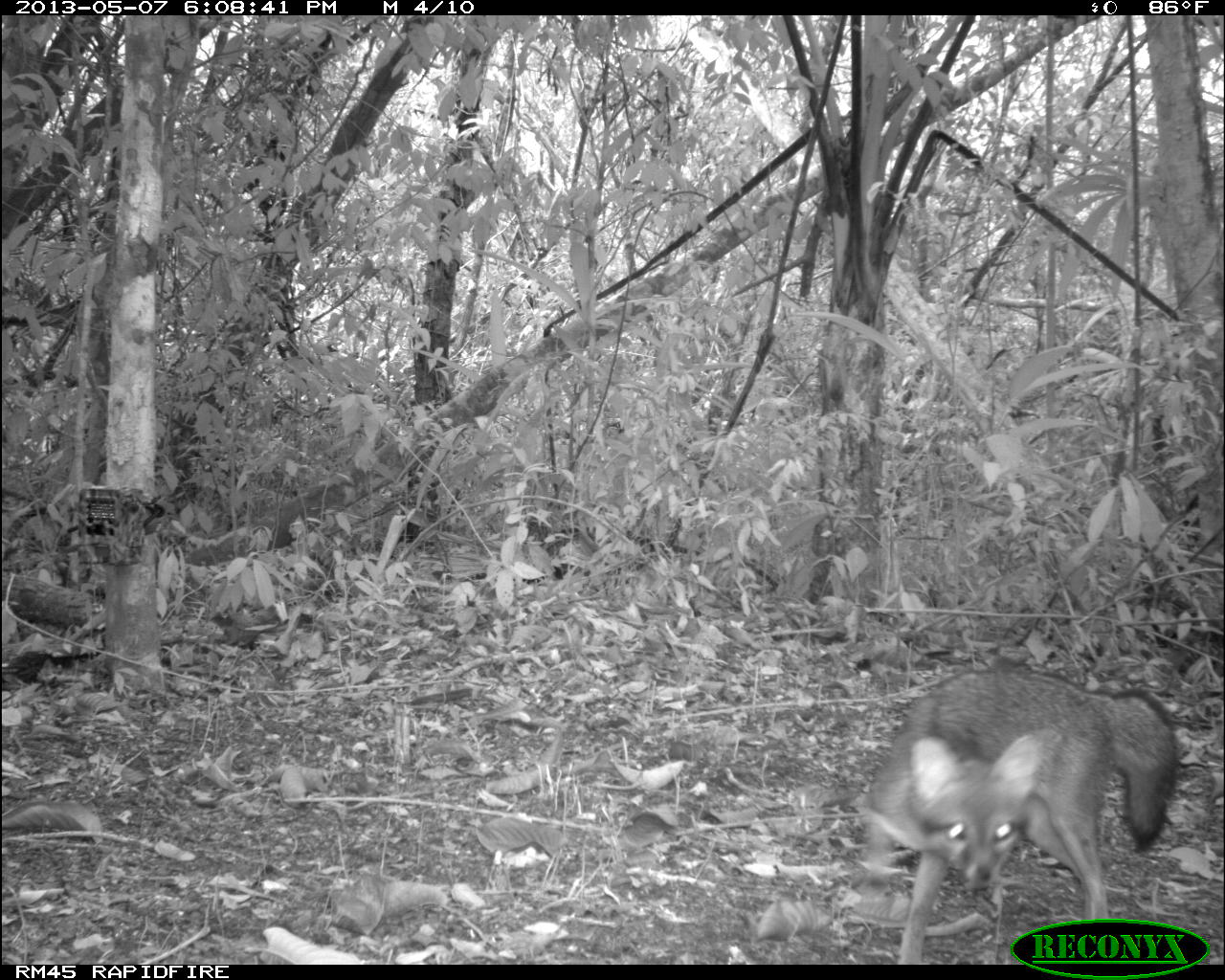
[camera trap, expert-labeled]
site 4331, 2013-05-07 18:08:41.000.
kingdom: Animalia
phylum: Chordata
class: Mammalia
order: Carnivora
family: Canidae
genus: Urocyon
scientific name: Urocyon cinereoargenteus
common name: gray fox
Urocyon cinereoargenteus (gray fox), count 1.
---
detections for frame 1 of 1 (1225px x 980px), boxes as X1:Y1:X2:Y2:
urocyon cinereoargenteus: 854:664:1179:958